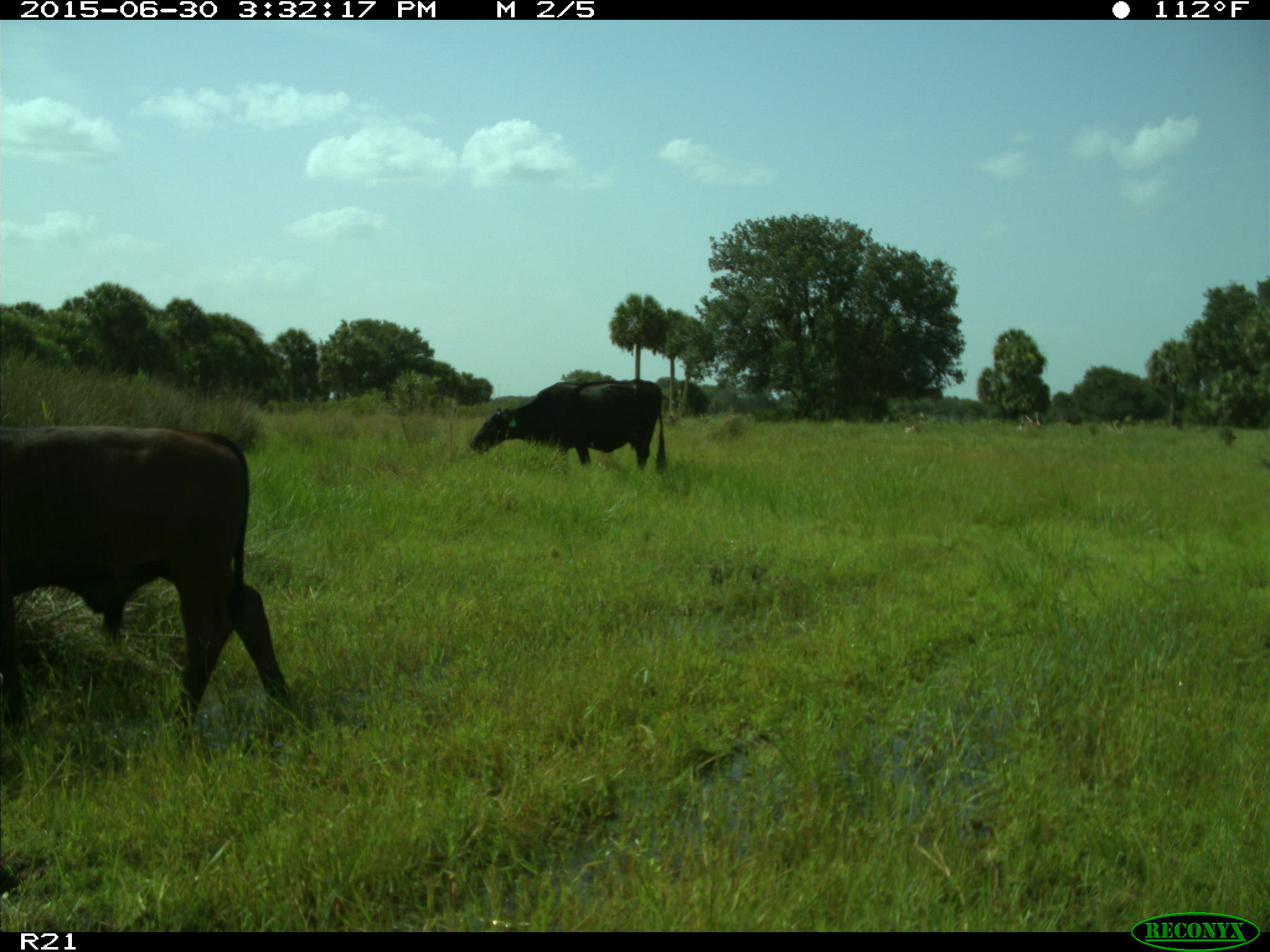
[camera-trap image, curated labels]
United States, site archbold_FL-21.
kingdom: Animalia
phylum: Chordata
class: Mammalia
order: Artiodactyla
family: Bovidae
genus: Bos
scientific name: Bos taurus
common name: domestic cow